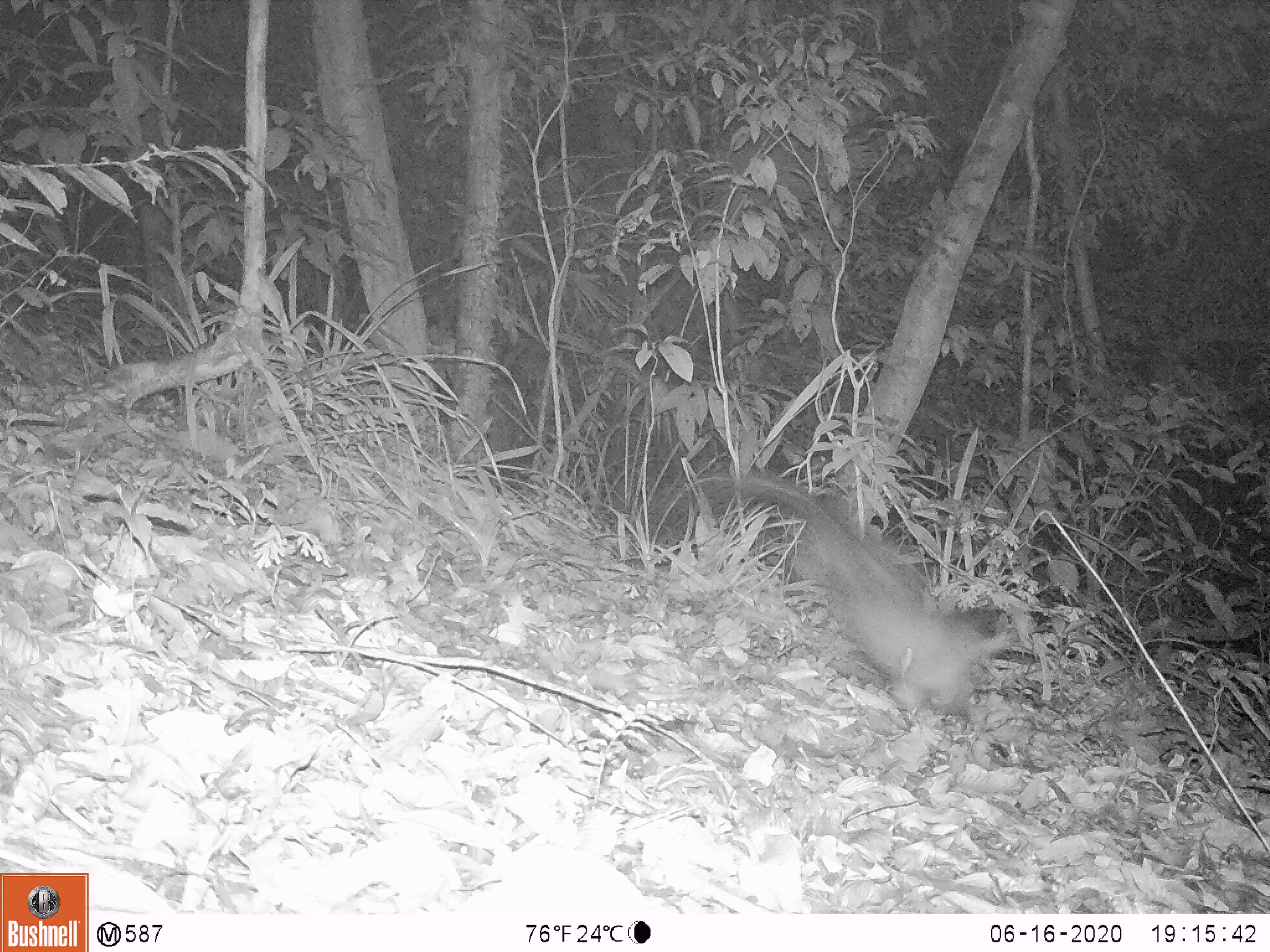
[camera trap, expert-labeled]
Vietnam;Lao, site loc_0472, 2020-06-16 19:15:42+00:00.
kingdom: Animalia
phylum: Chordata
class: Mammalia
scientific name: Mammalia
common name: mammal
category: unidentified small mammal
Unidentified small mammal (mammal) (Mammalia). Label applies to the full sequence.